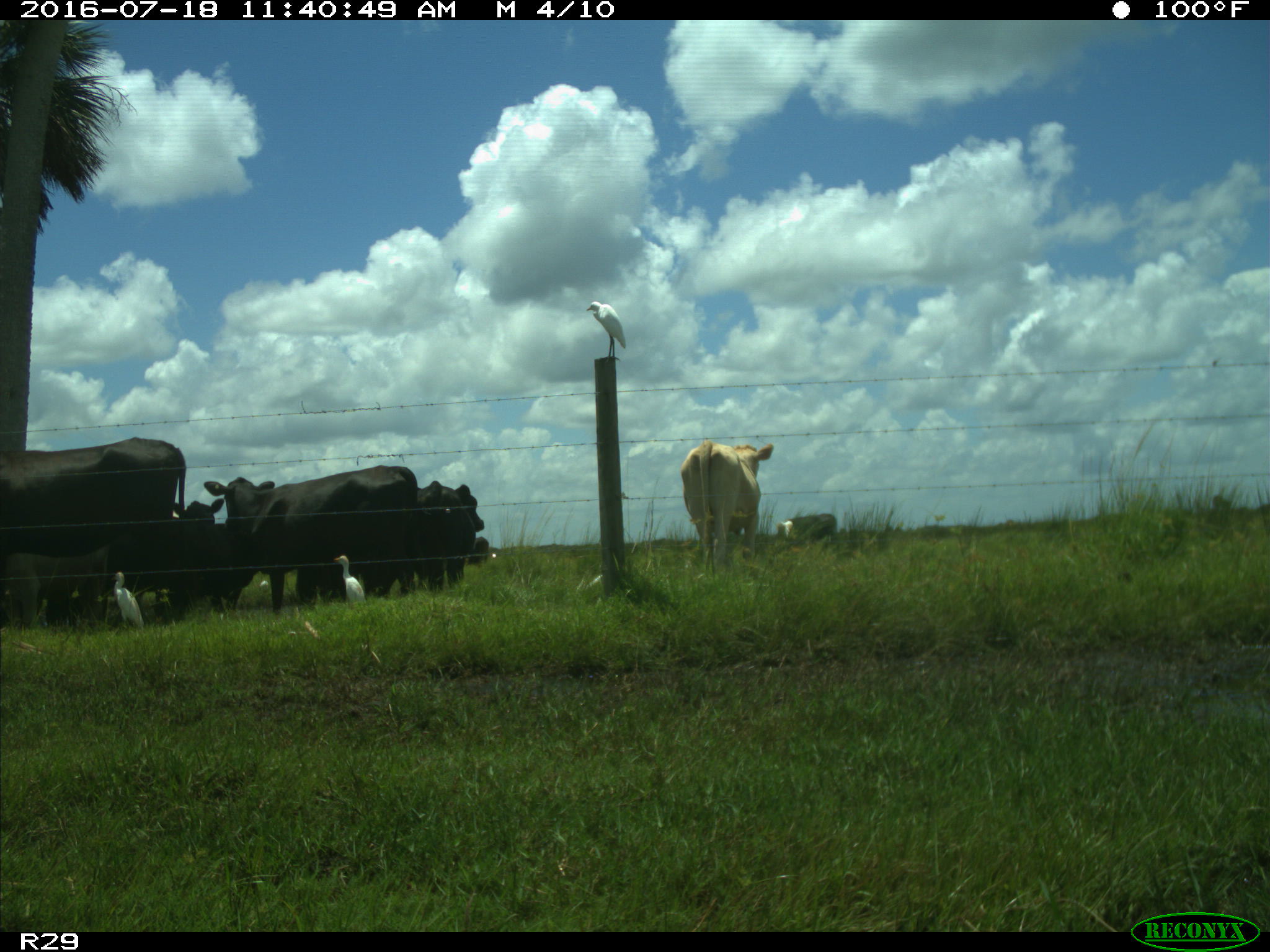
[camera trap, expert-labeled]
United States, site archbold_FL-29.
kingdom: Animalia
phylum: Chordata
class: Mammalia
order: Artiodactyla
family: Bovidae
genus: Bos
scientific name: Bos taurus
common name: domestic cow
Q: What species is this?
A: Bos taurus (domestic cow).